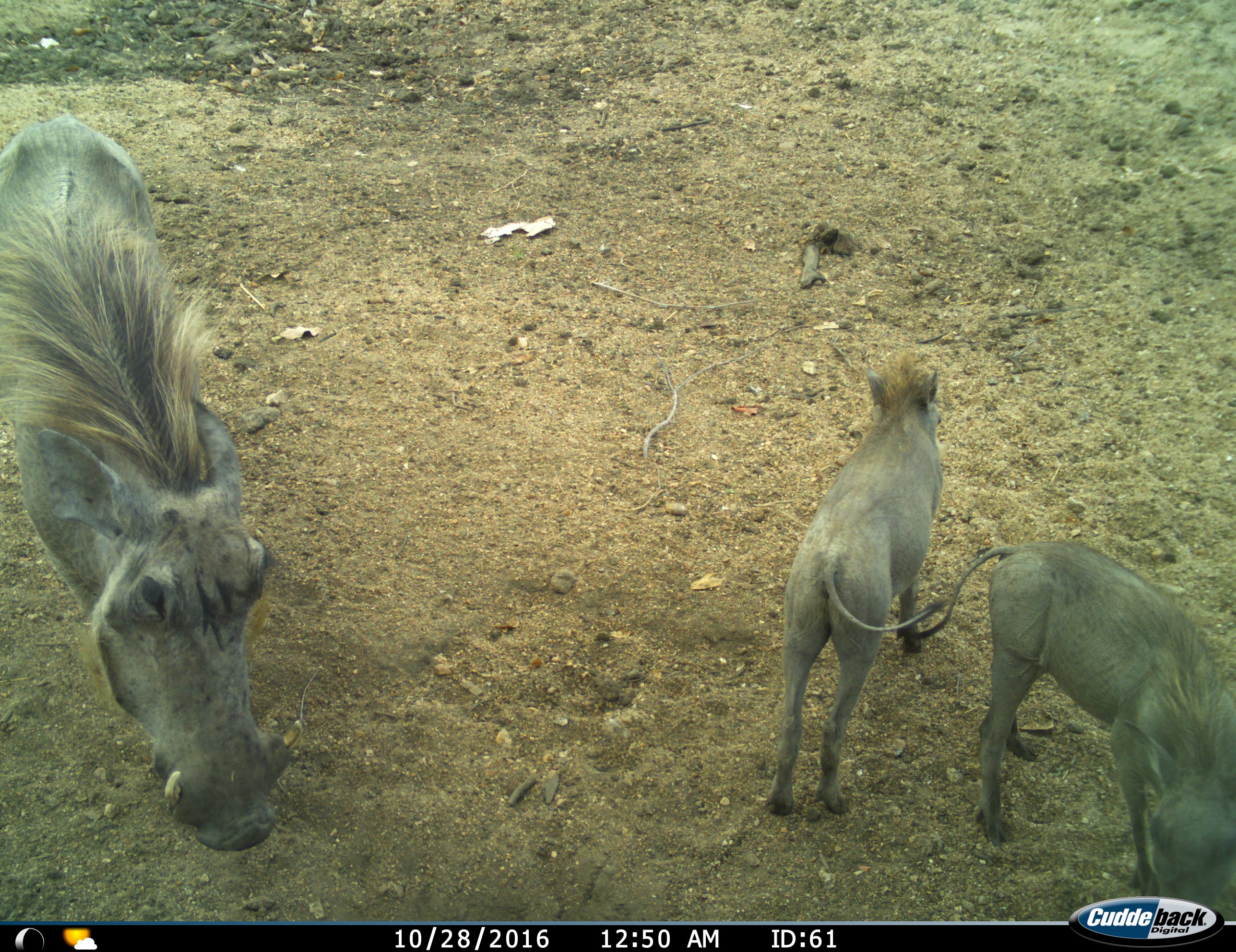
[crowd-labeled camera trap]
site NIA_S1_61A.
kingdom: Animalia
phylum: Chordata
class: Mammalia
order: Artiodactyla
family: Suidae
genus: Phacochoerus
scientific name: Phacochoerus africanus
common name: warthog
Warthog (Phacochoerus africanus), count 3. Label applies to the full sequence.